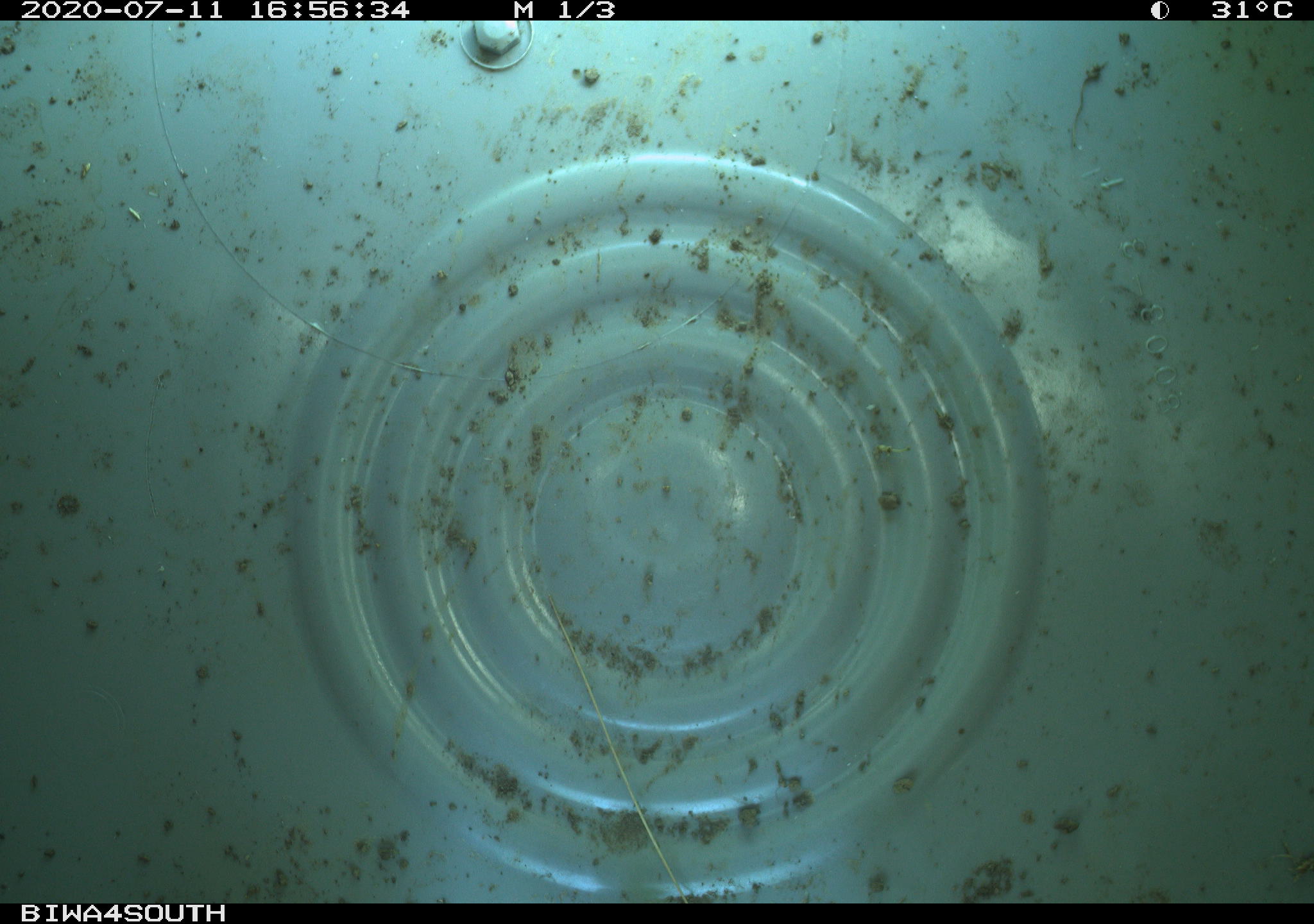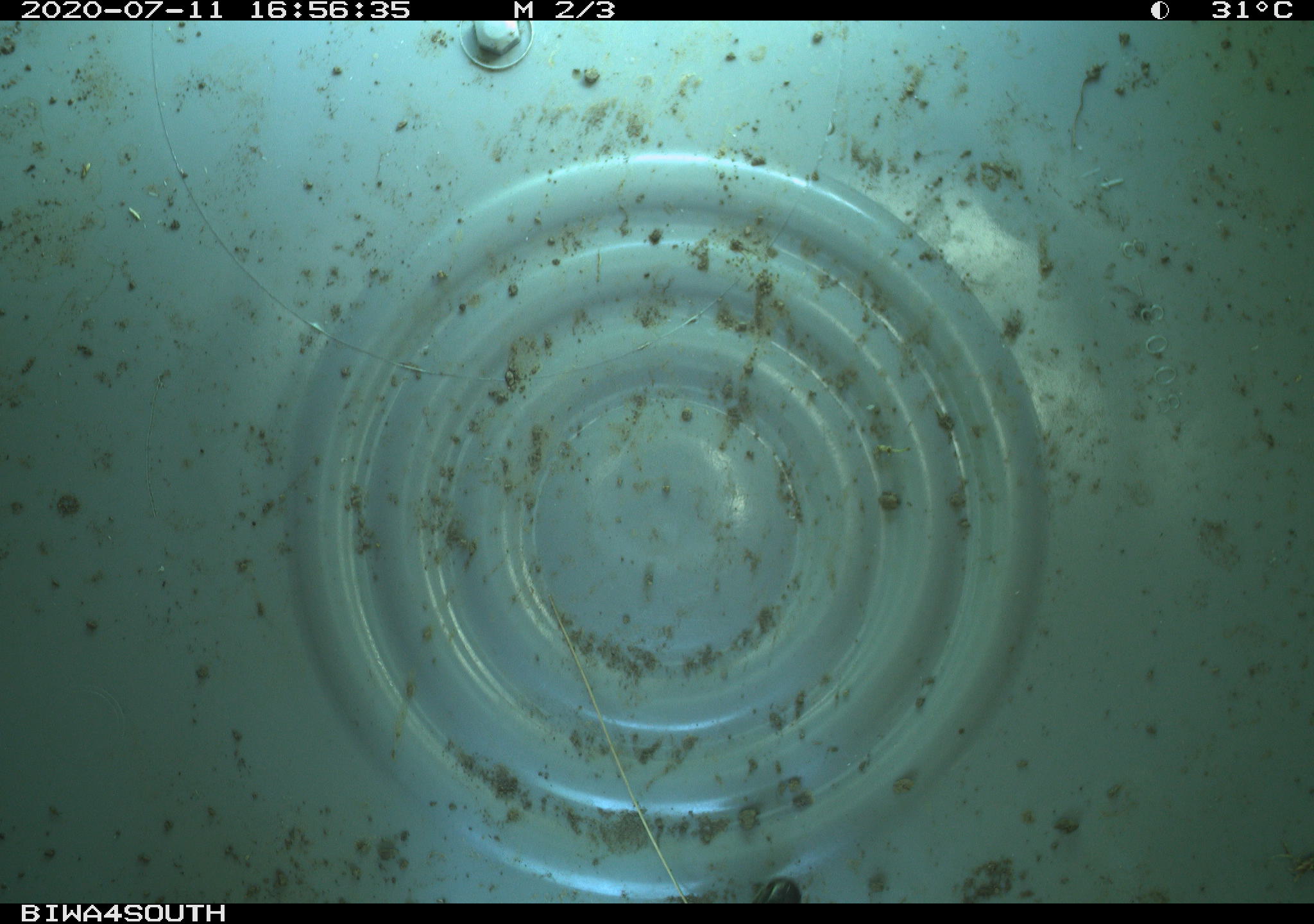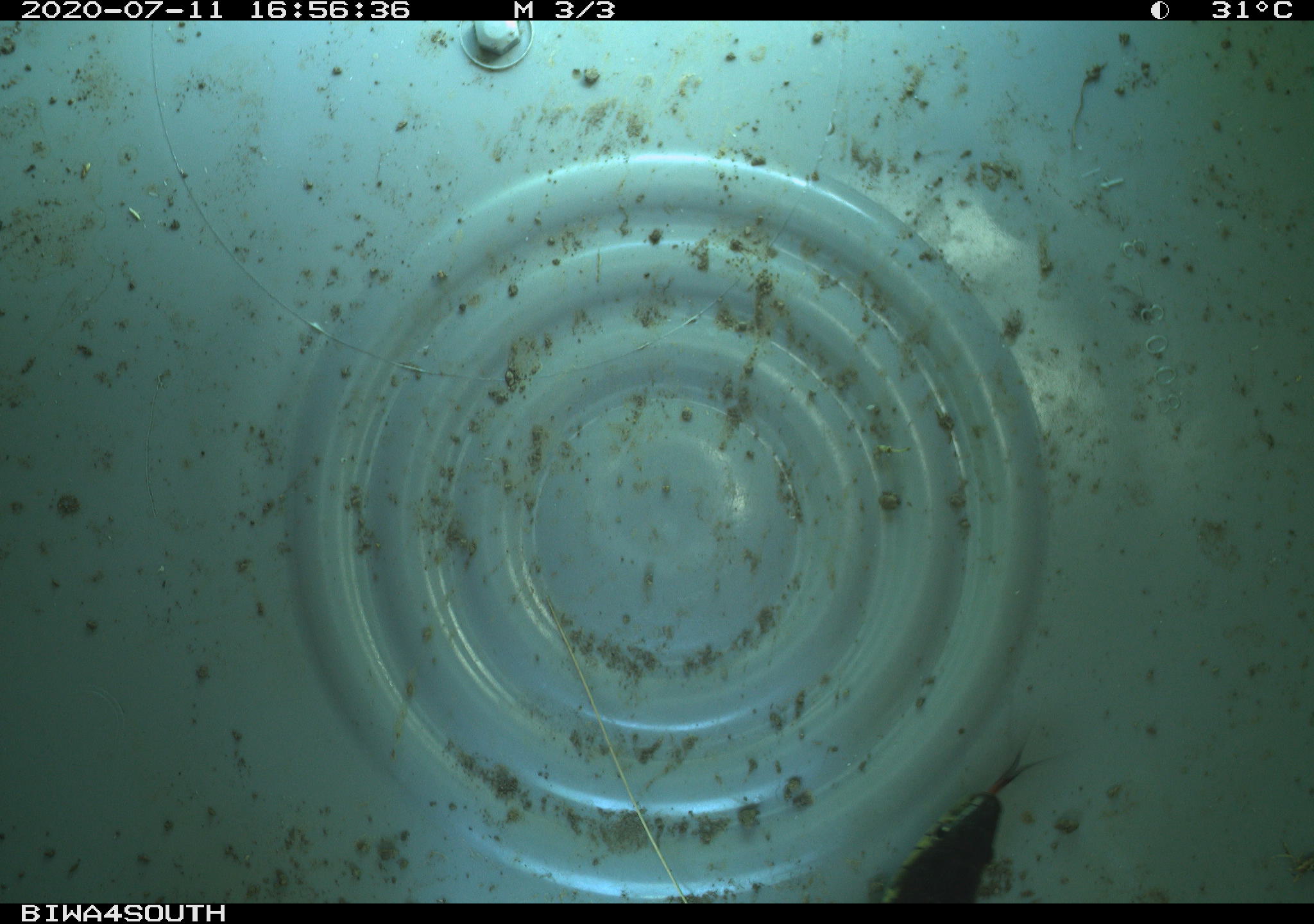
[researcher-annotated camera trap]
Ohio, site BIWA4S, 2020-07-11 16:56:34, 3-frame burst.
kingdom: Animalia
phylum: Chordata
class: Reptilia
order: Squamata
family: Colubridae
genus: Thamnophis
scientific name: Thamnophis sirtalis sirtalis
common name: eastern gartersnake